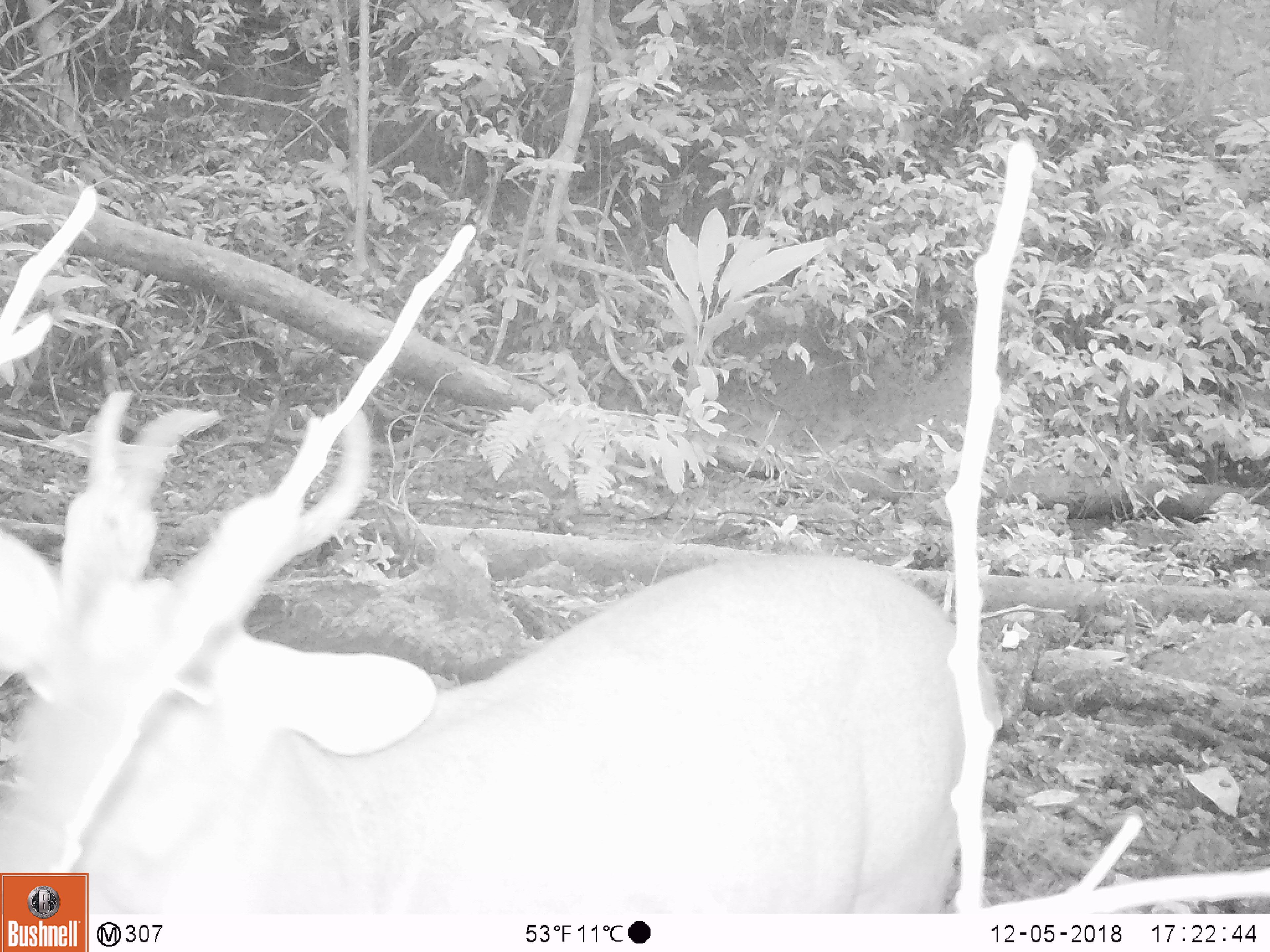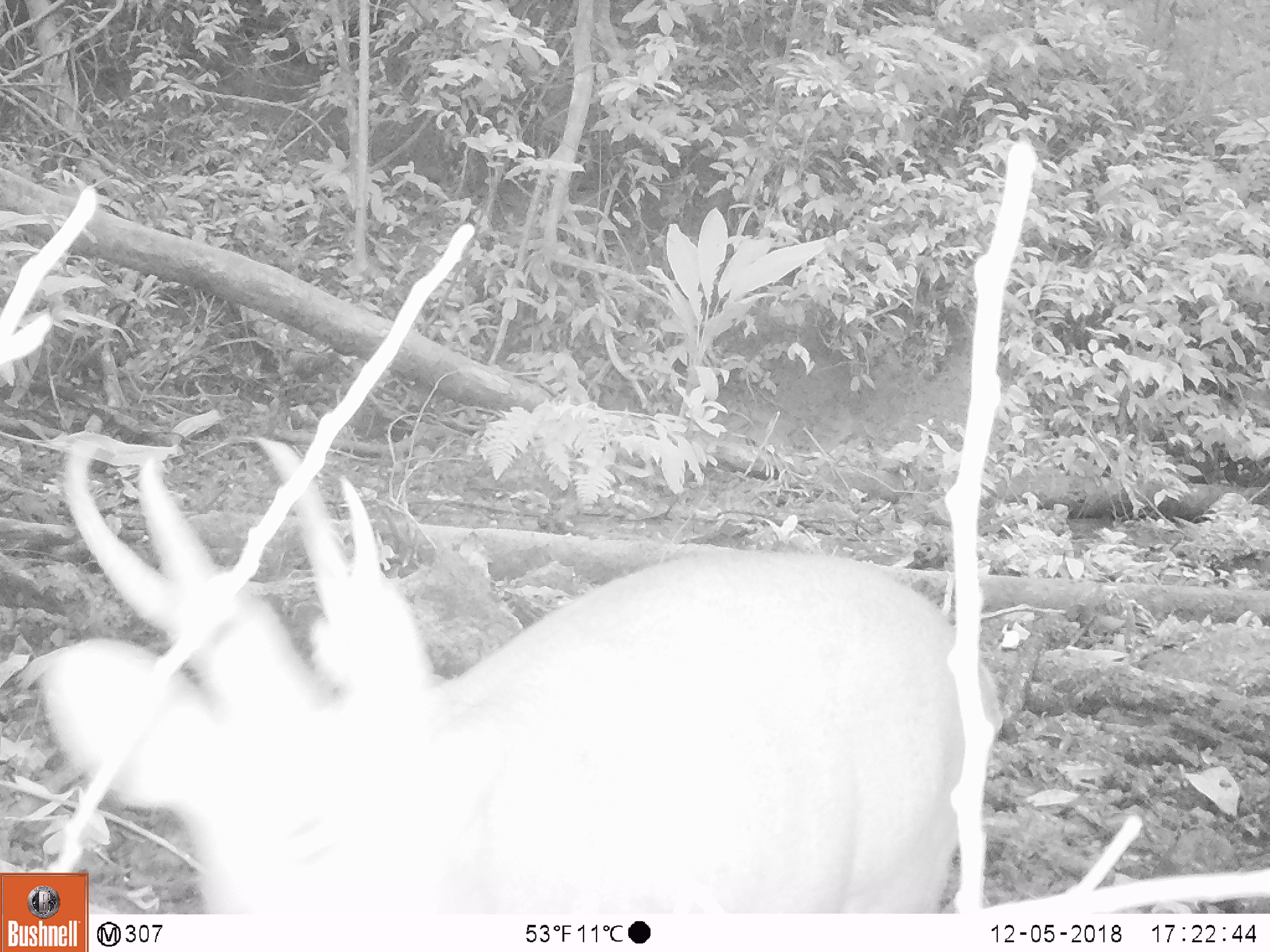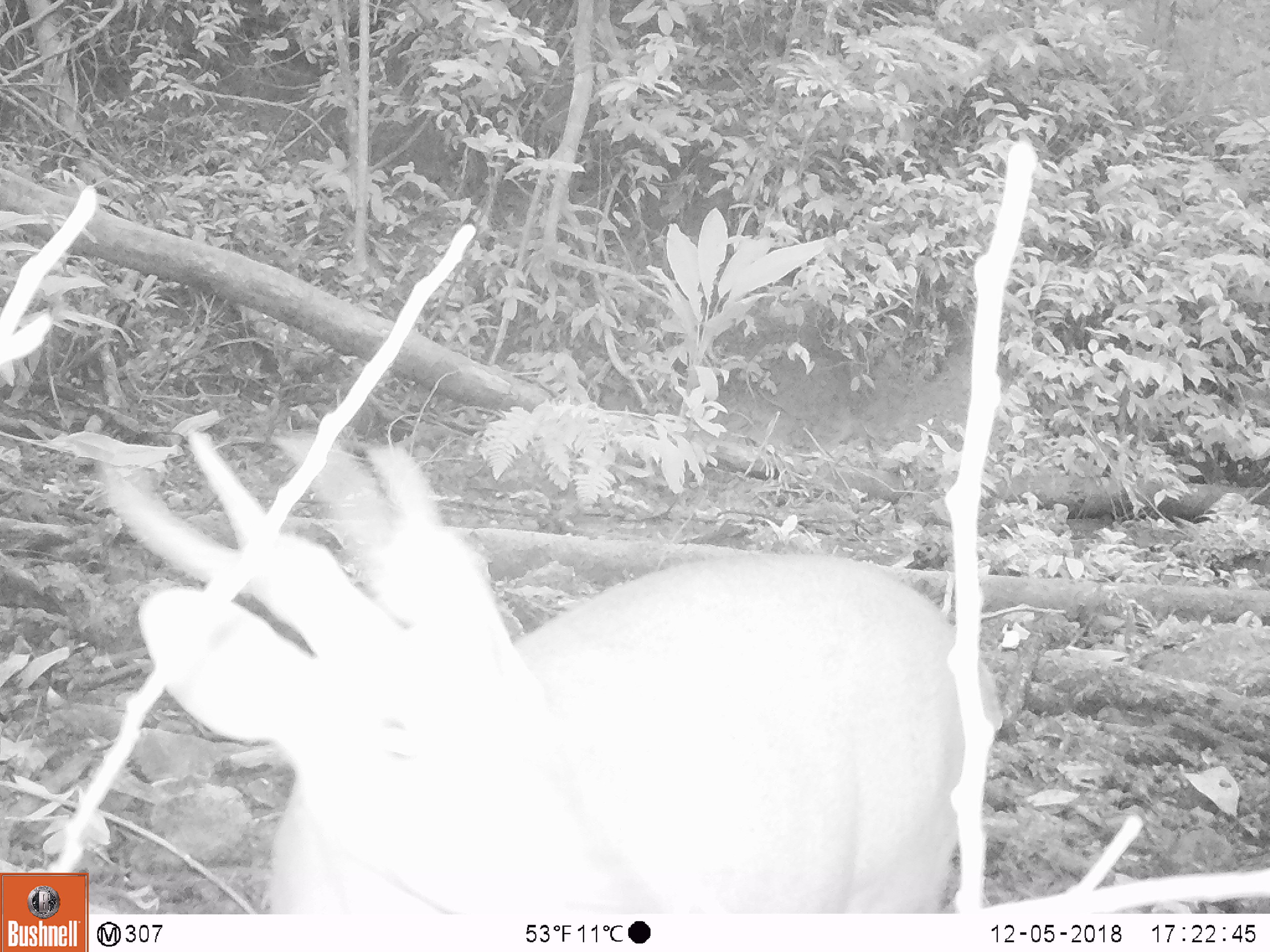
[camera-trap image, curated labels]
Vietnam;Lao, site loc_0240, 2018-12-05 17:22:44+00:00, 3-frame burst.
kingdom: Animalia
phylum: Chordata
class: Mammalia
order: Artiodactyla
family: Cervidae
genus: Muntiacus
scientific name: Muntiacus vuquangensis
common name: large-antlered muntjac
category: large antlered muntjac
Large antlered muntjac (large-antlered muntjac) (Muntiacus vuquangensis). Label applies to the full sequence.